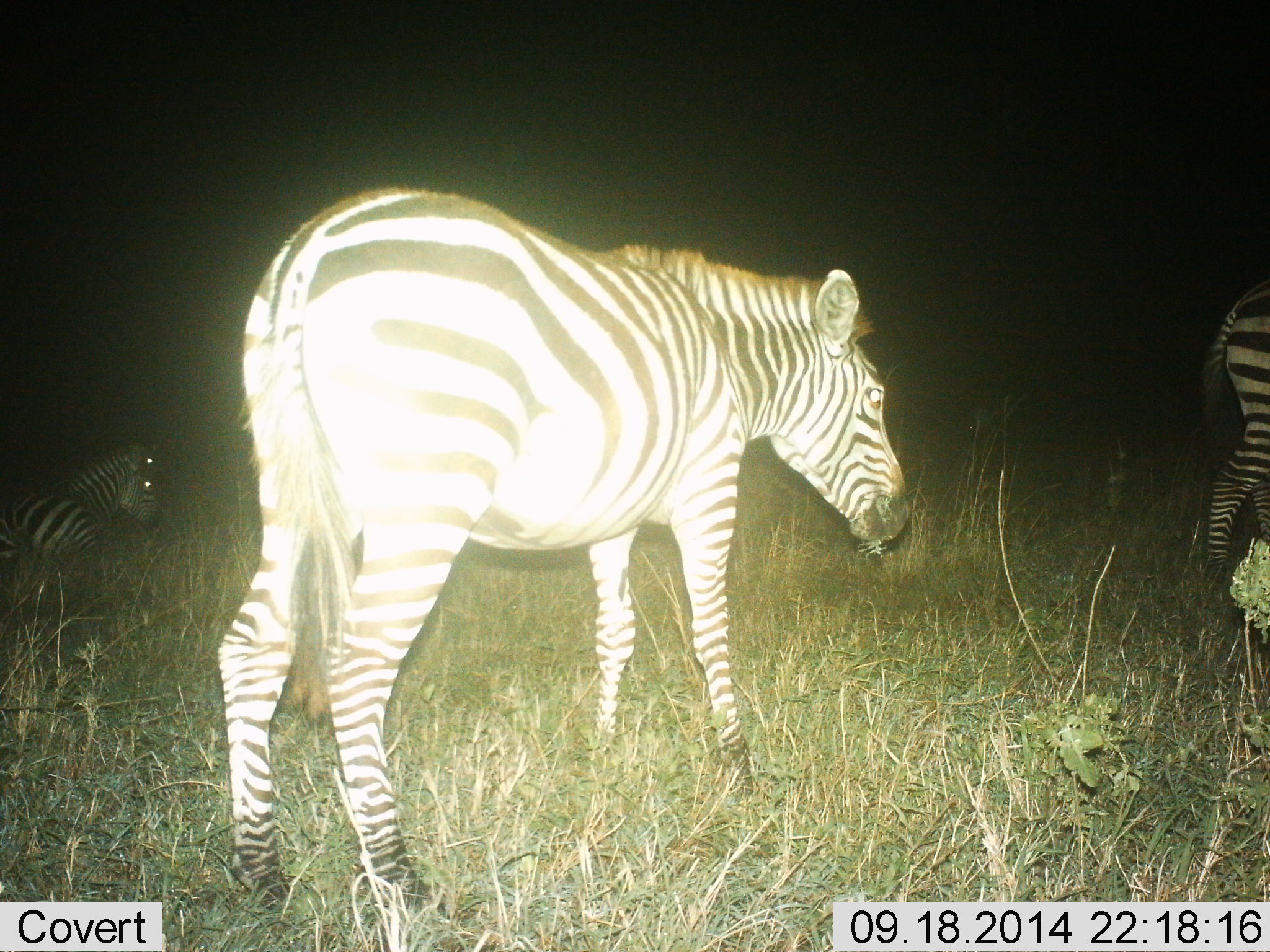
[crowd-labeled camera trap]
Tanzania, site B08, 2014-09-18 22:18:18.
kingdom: Animalia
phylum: Chordata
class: Mammalia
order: Perissodactyla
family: Equidae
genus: Equus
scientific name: Equus quagga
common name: plains zebra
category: zebra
Zebra (plains zebra) (Equus quagga), count 4. Behavior (volunteer vote fractions): standing 60%, resting 70%, moving 20%, interacting 0%. Young present (vote fraction): 0%. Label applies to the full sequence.